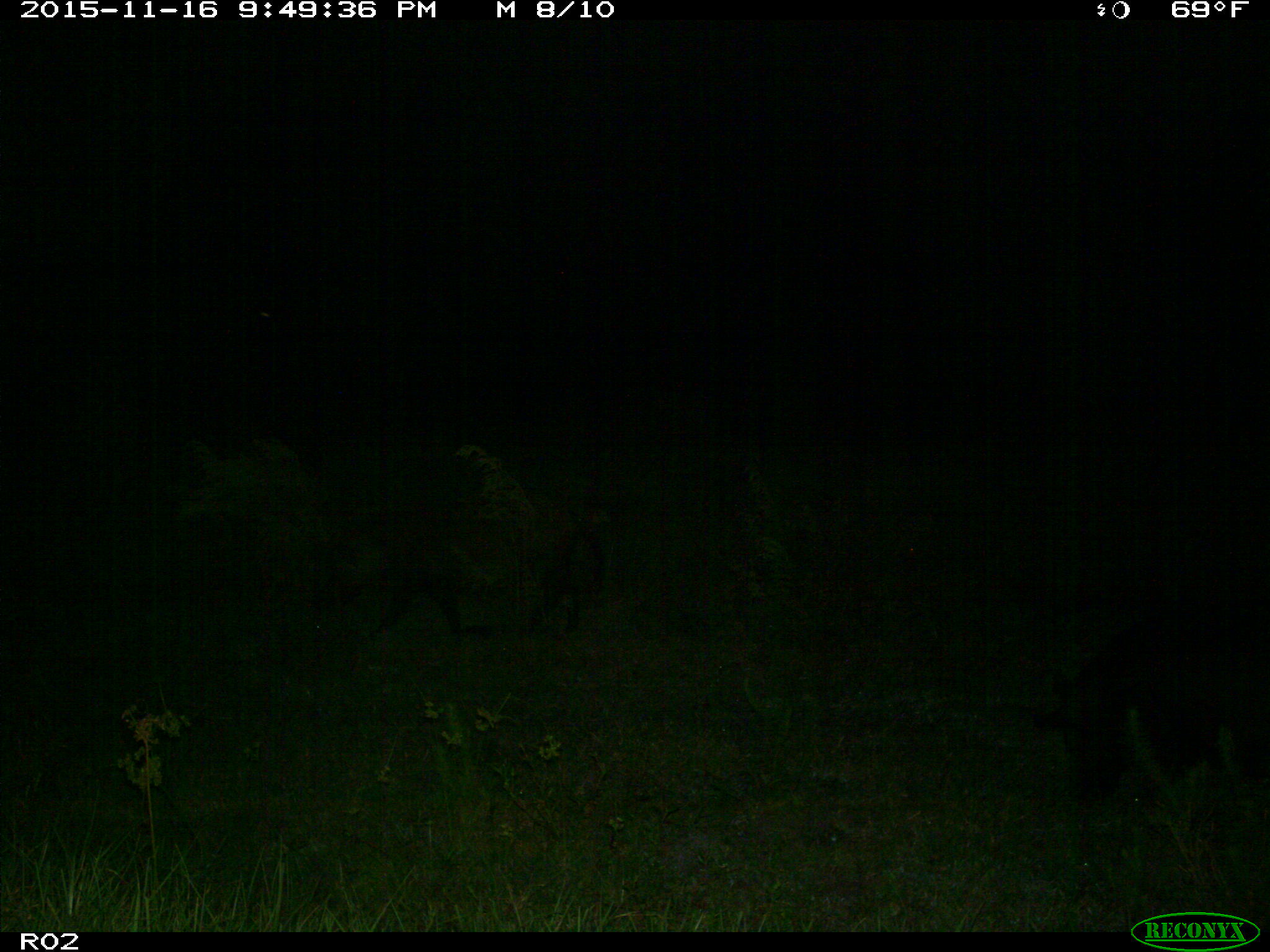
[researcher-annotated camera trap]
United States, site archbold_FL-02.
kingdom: Animalia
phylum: Chordata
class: Mammalia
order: Artiodactyla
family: Suidae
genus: Sus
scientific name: Sus scrofa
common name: wild boar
Sus scrofa (wild boar).